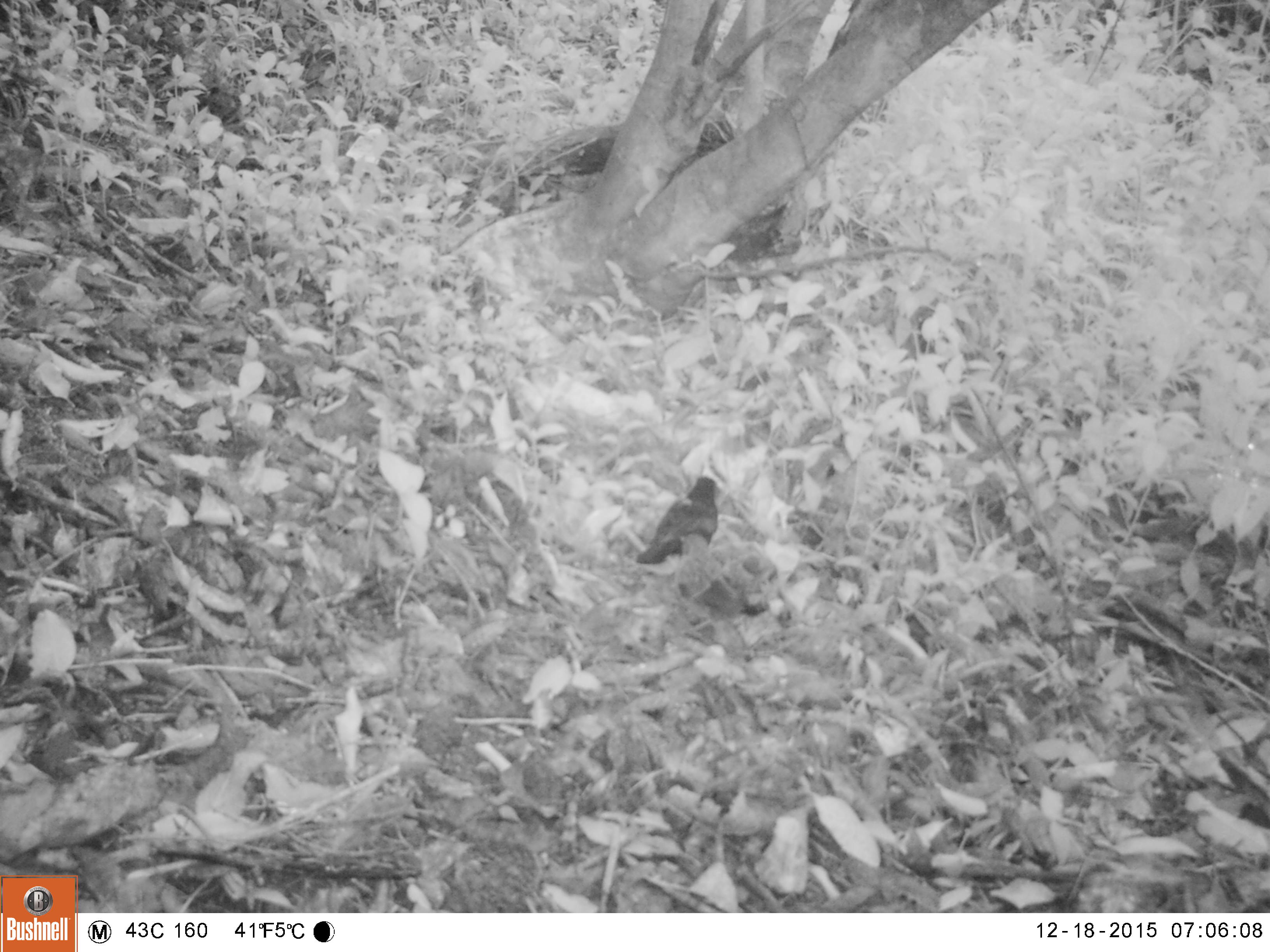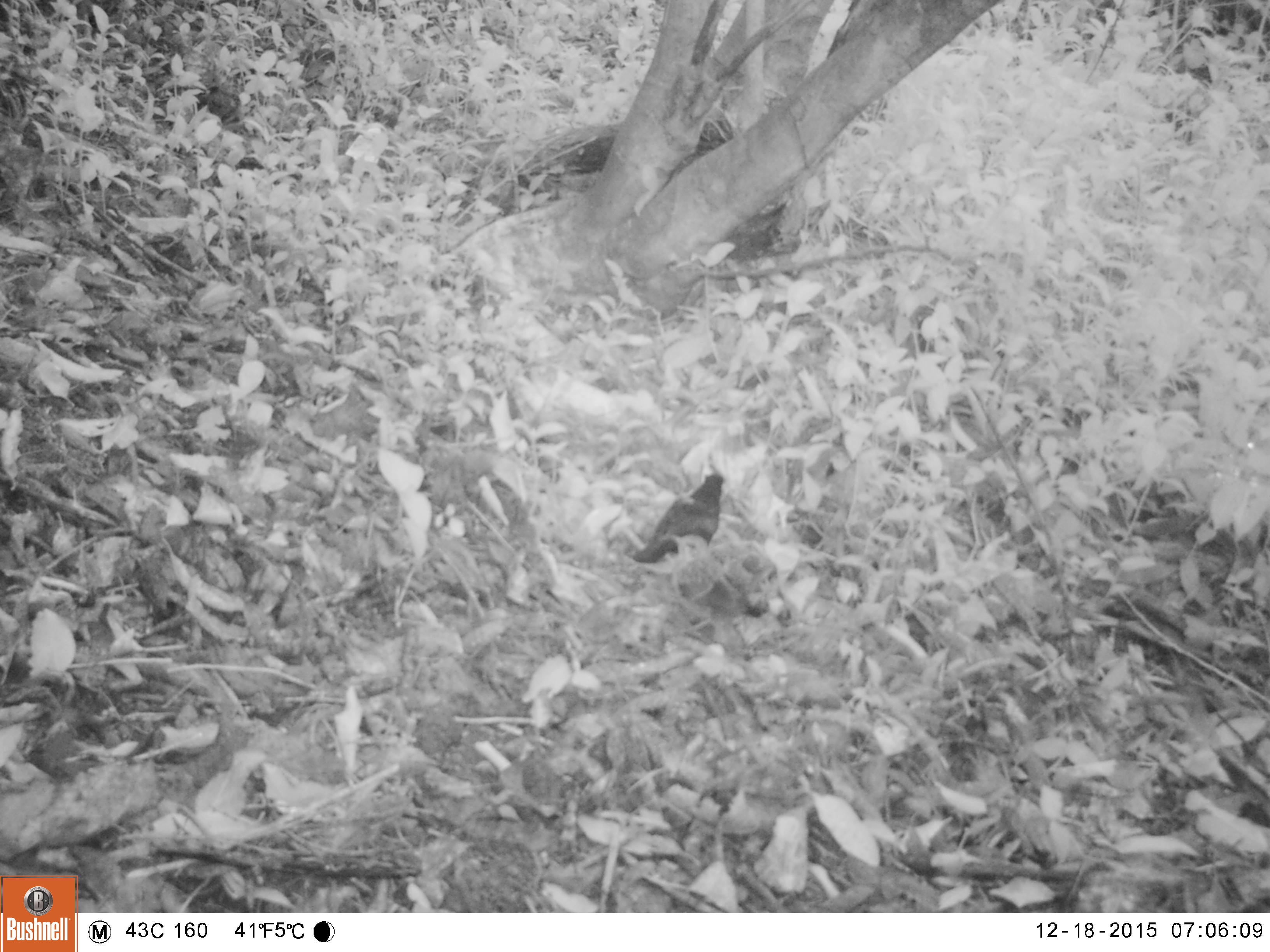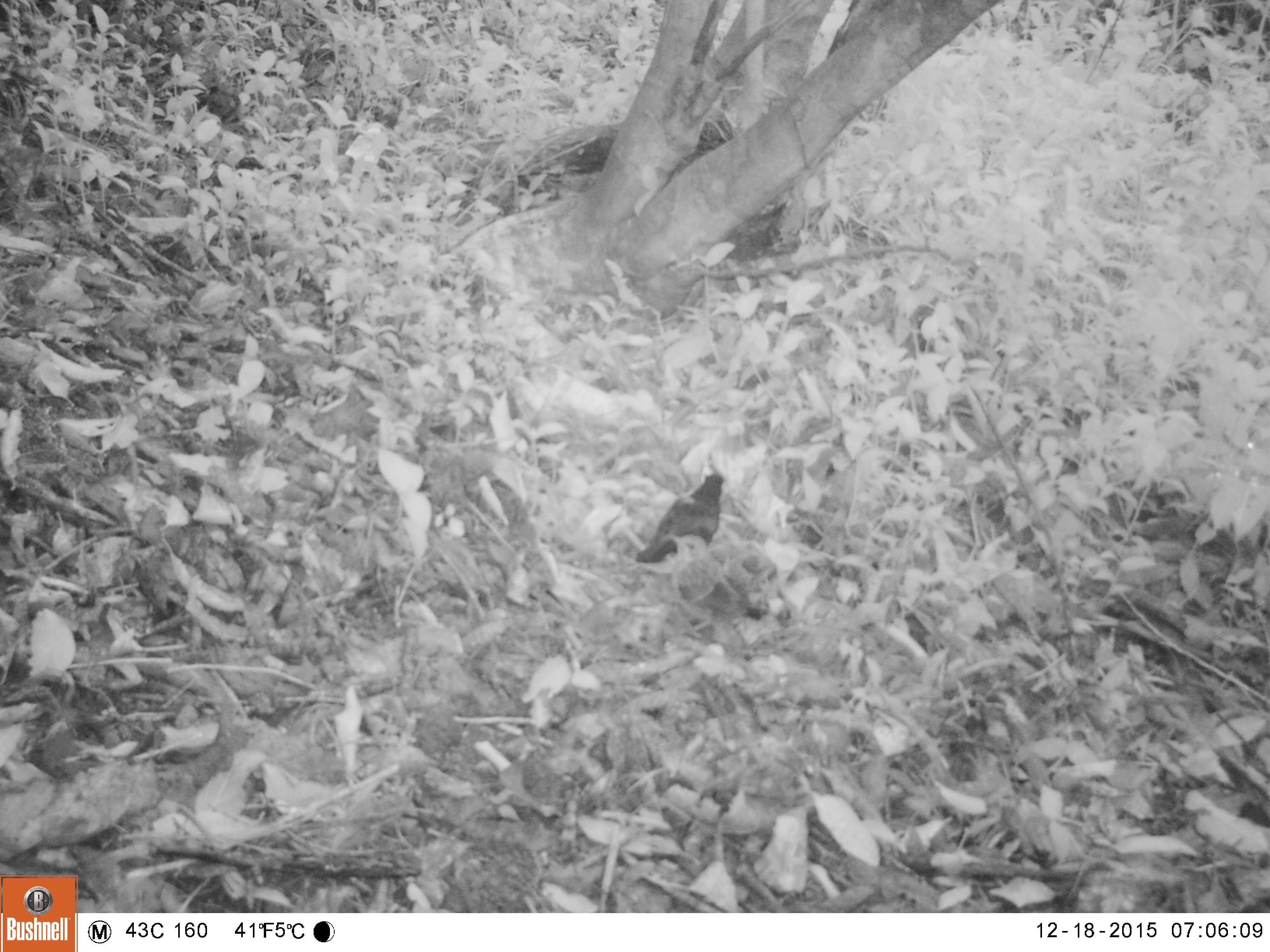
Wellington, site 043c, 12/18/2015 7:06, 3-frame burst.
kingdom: Animalia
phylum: Chordata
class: Aves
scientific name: Aves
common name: bird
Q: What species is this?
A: Bird (Aves).